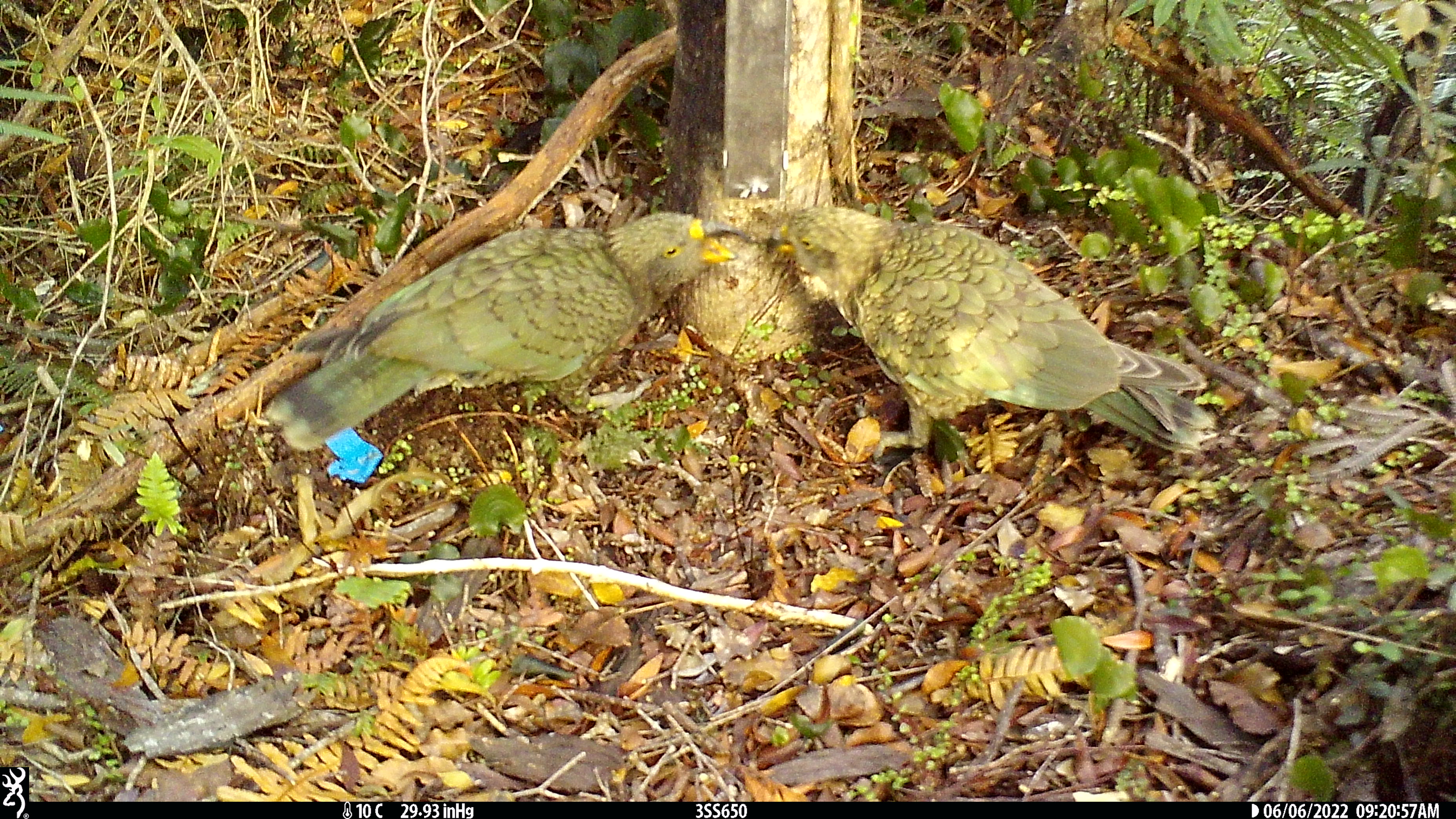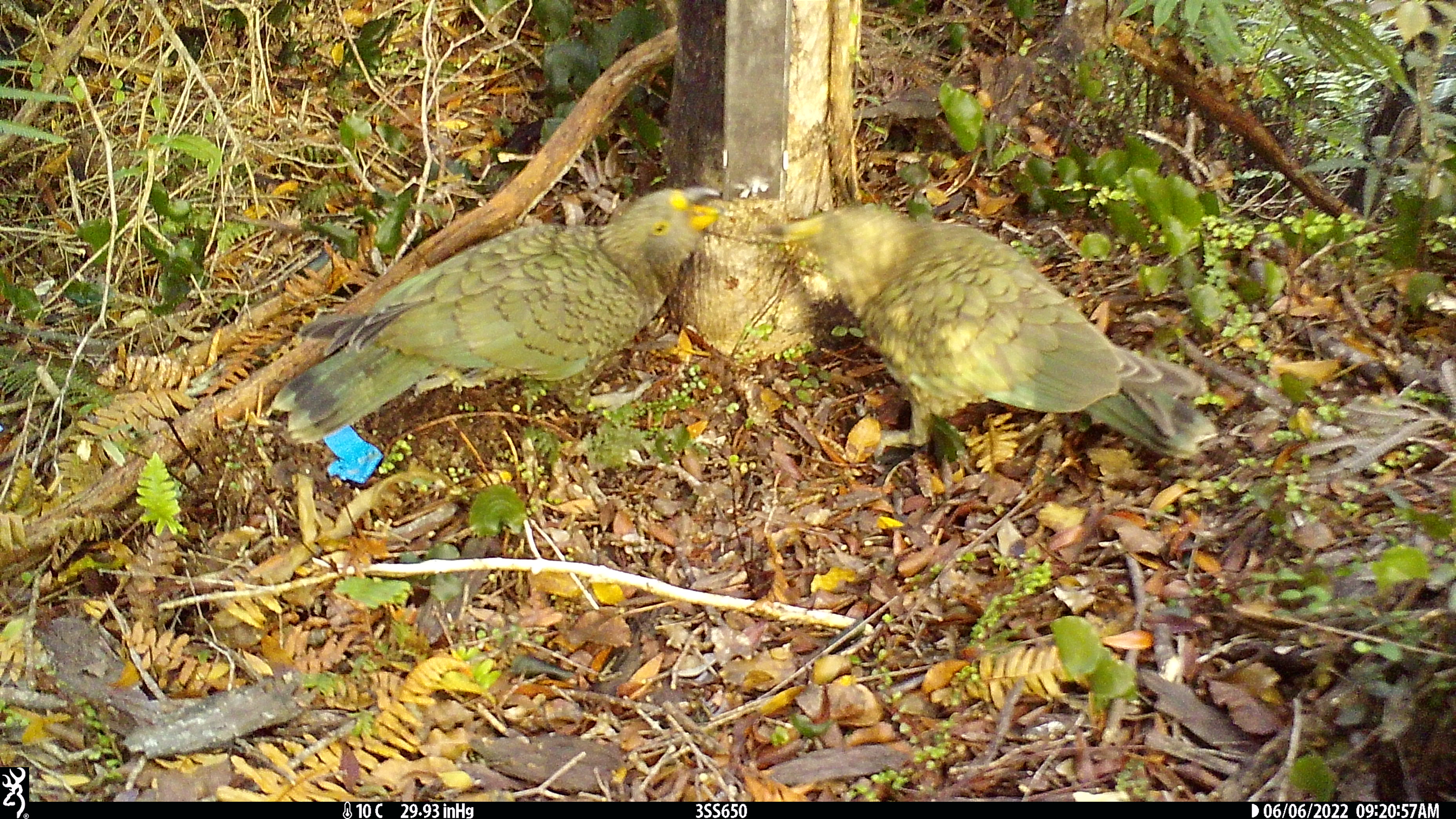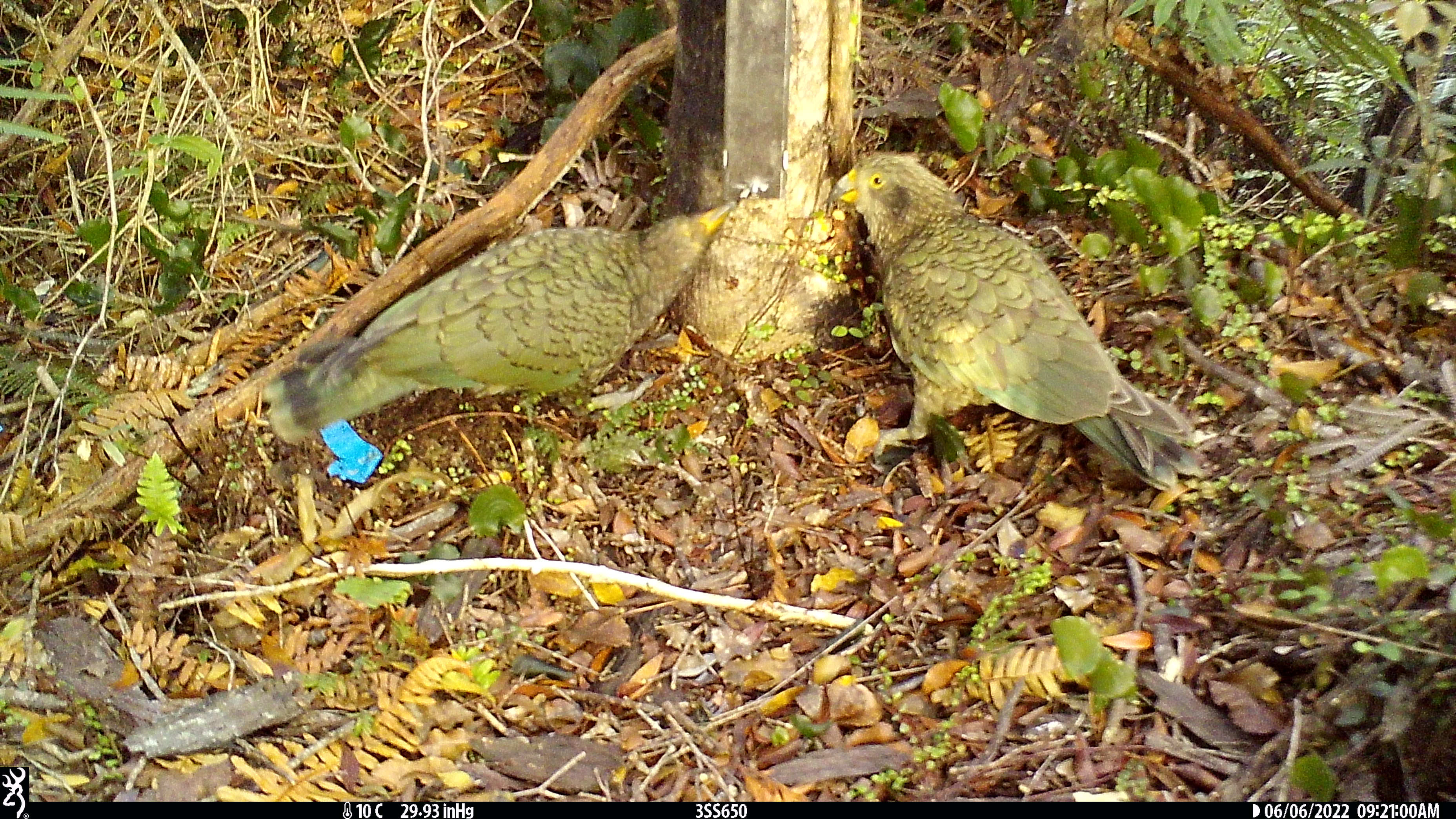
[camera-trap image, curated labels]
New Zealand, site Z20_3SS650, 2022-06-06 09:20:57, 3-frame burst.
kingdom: Animalia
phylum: Chordata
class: Aves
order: Psittaciformes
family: Strigopidae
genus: Nestor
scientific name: Nestor notabilis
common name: kea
Kea (Nestor notabilis).